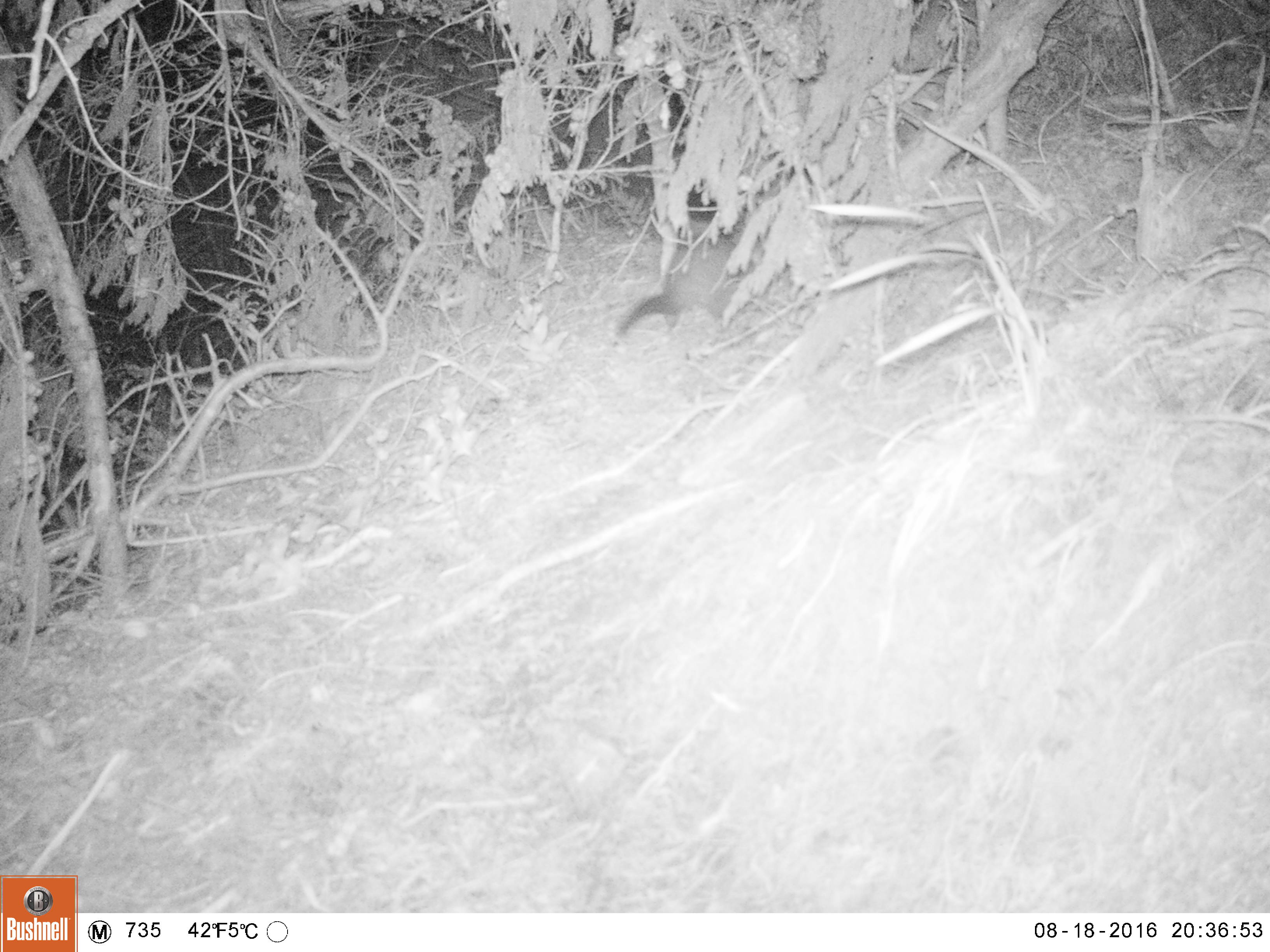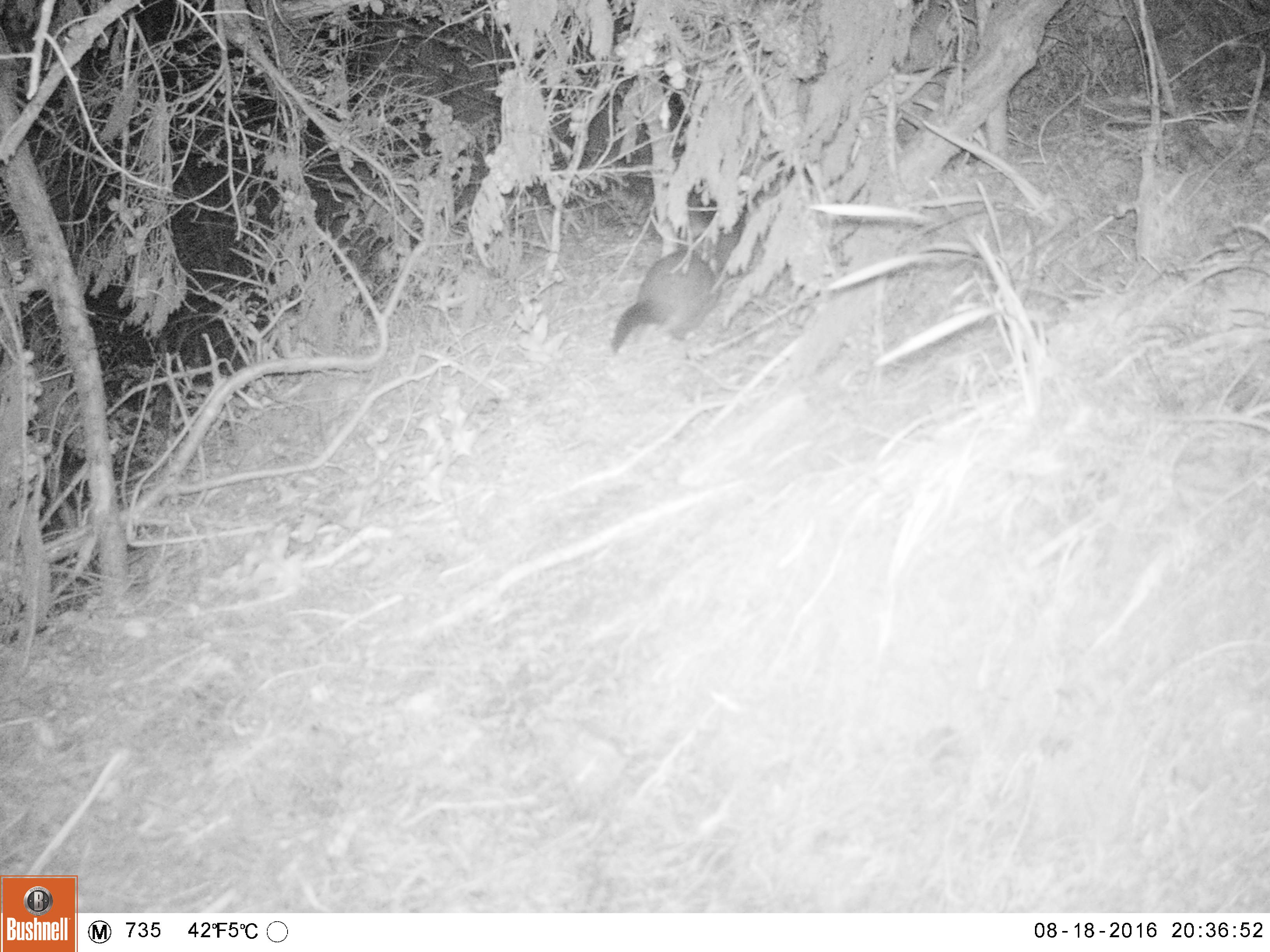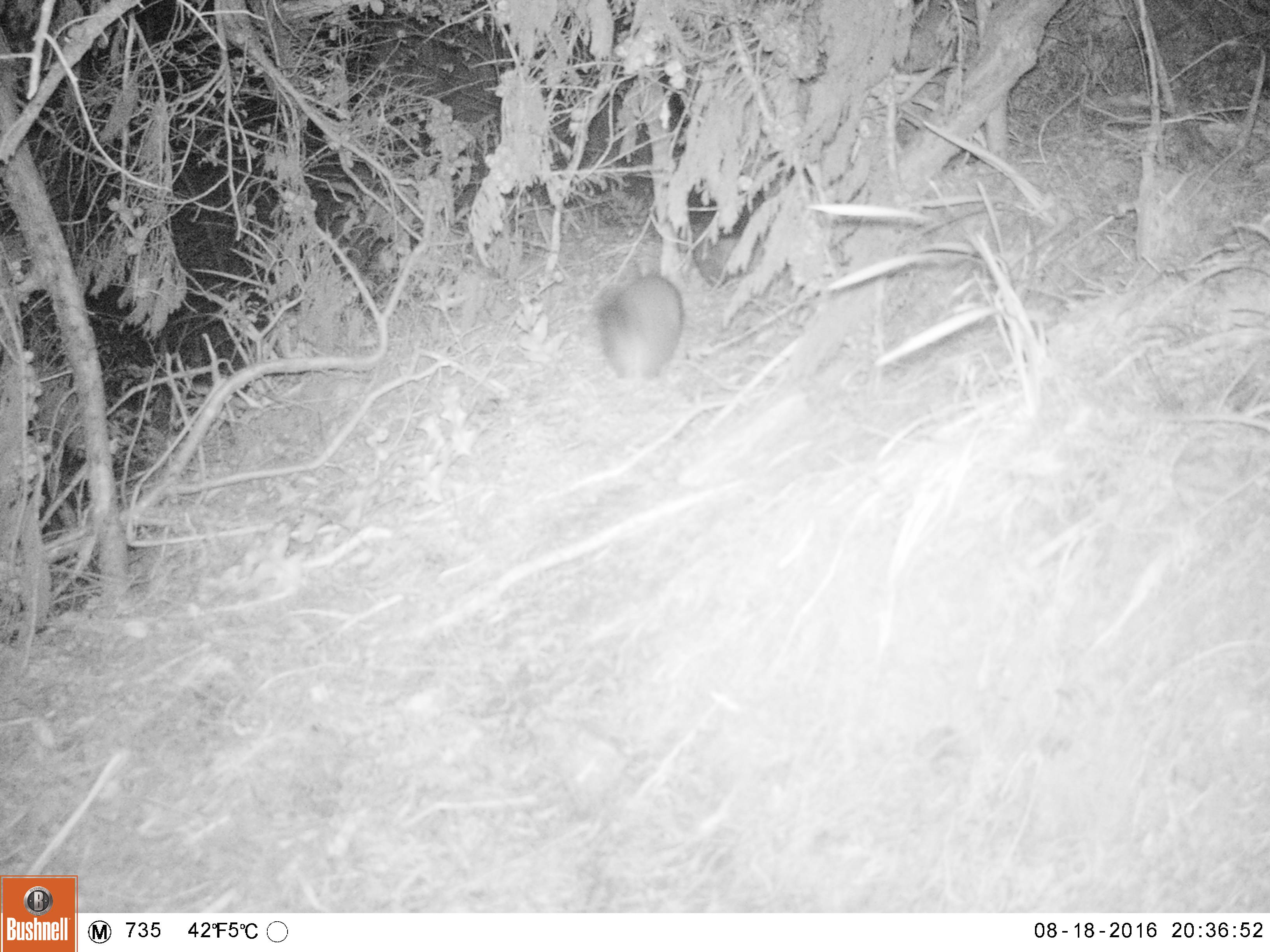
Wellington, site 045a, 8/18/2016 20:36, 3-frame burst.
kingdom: Animalia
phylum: Chordata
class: Mammalia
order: Didelphimorphia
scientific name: Didelphimorphia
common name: possum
Possum (Didelphimorphia).